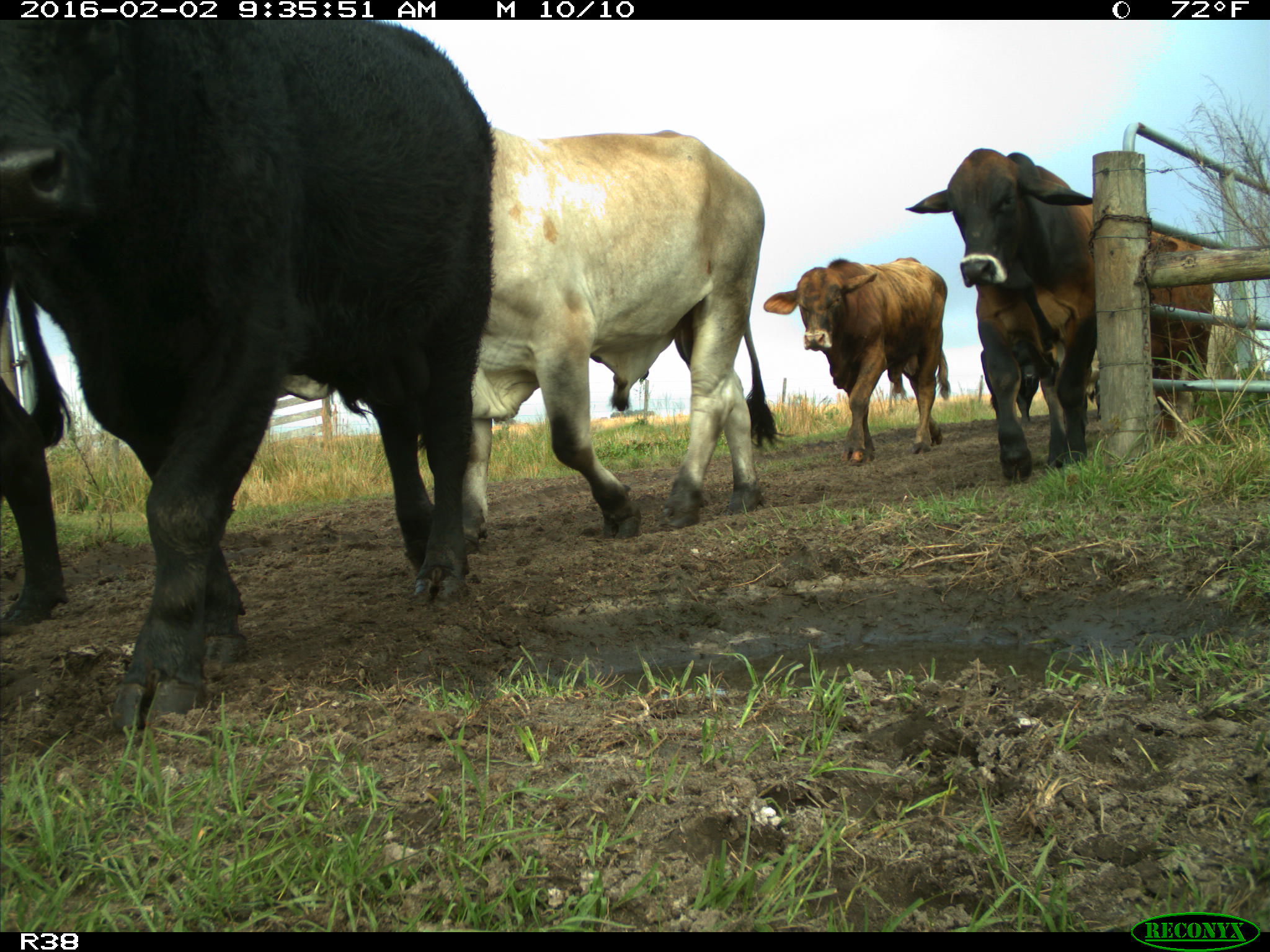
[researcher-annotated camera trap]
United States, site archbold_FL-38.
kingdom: Animalia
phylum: Chordata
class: Mammalia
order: Artiodactyla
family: Bovidae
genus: Bos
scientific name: Bos taurus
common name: domestic cow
Bos taurus (domestic cow).